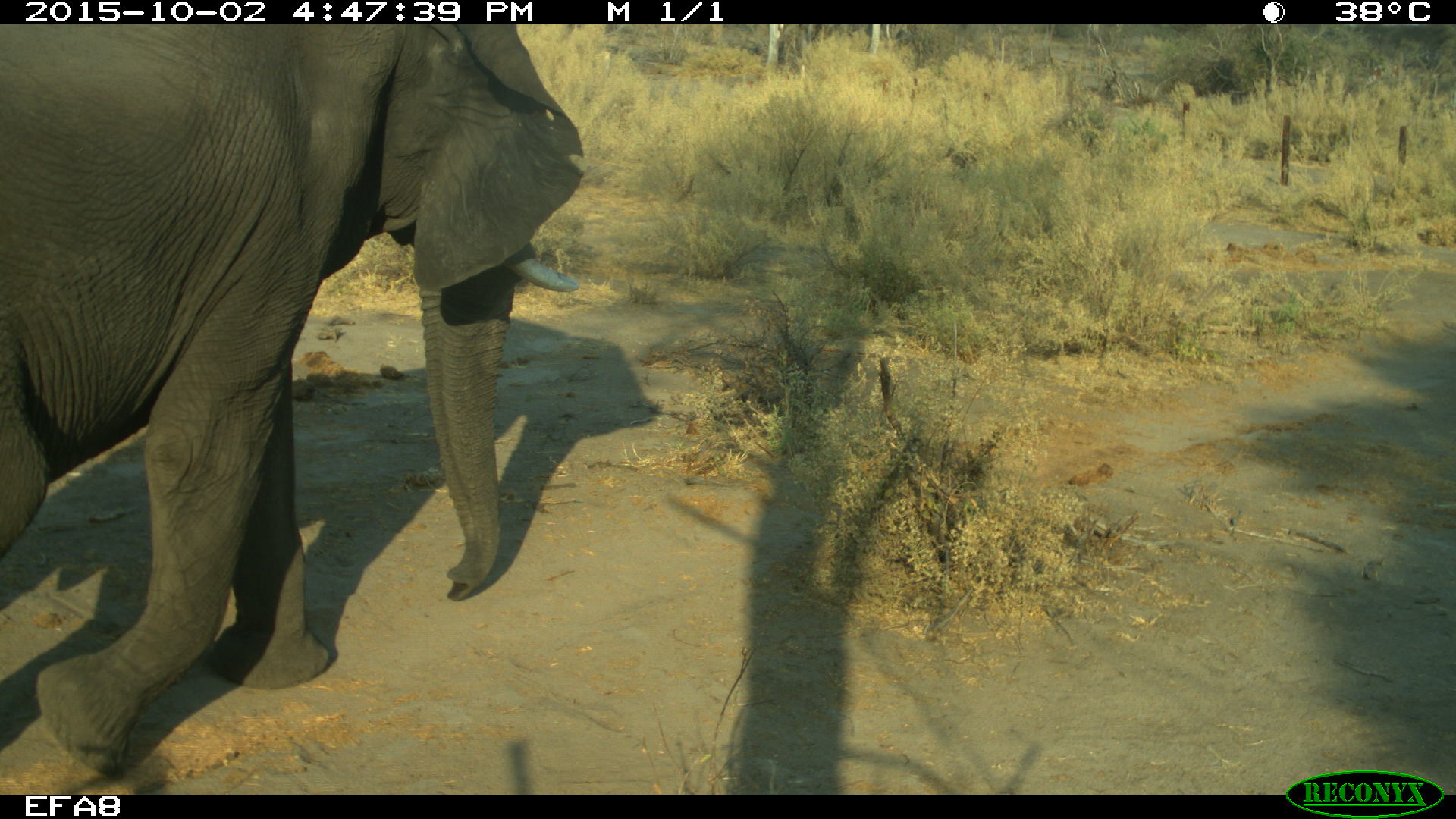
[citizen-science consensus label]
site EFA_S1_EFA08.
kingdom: Animalia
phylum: Chordata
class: Mammalia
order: Proboscidea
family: Elephantidae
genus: Loxodonta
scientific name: Loxodonta africana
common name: african bush elephant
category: elephant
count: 1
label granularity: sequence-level